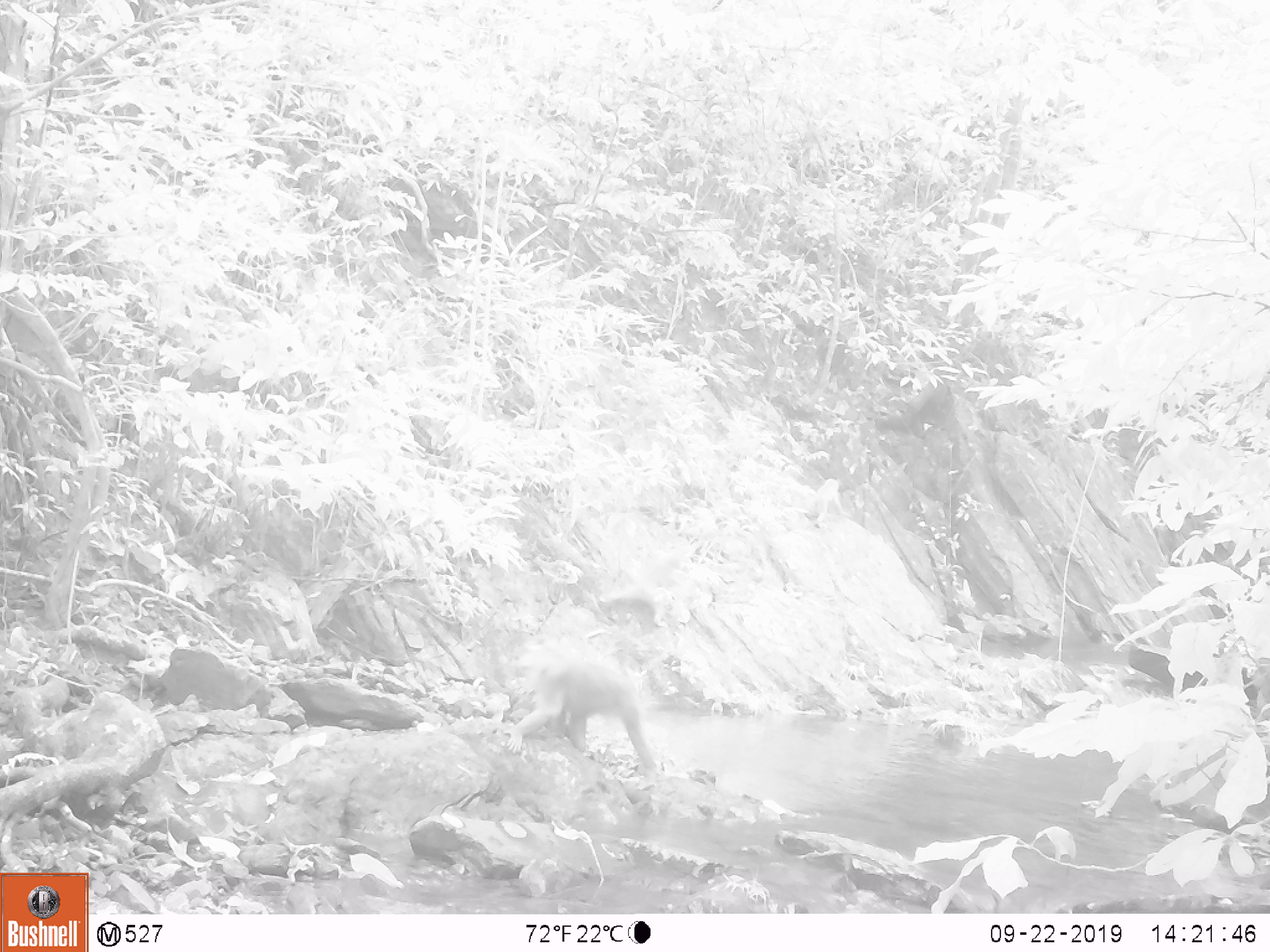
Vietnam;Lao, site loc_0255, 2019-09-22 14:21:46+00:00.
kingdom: Animalia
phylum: Chordata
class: Mammalia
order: Primates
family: Cercopithecidae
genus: Macaca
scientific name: Macaca nemestrina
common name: pig-tailed macaque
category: pig tailed macaque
Pig tailed macaque (pig-tailed macaque) (Macaca nemestrina). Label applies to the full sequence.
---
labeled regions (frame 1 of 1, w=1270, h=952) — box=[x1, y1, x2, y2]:
pig tailed macaque: box=[503, 636, 660, 781]; box=[600, 546, 683, 627]; box=[806, 478, 850, 529]